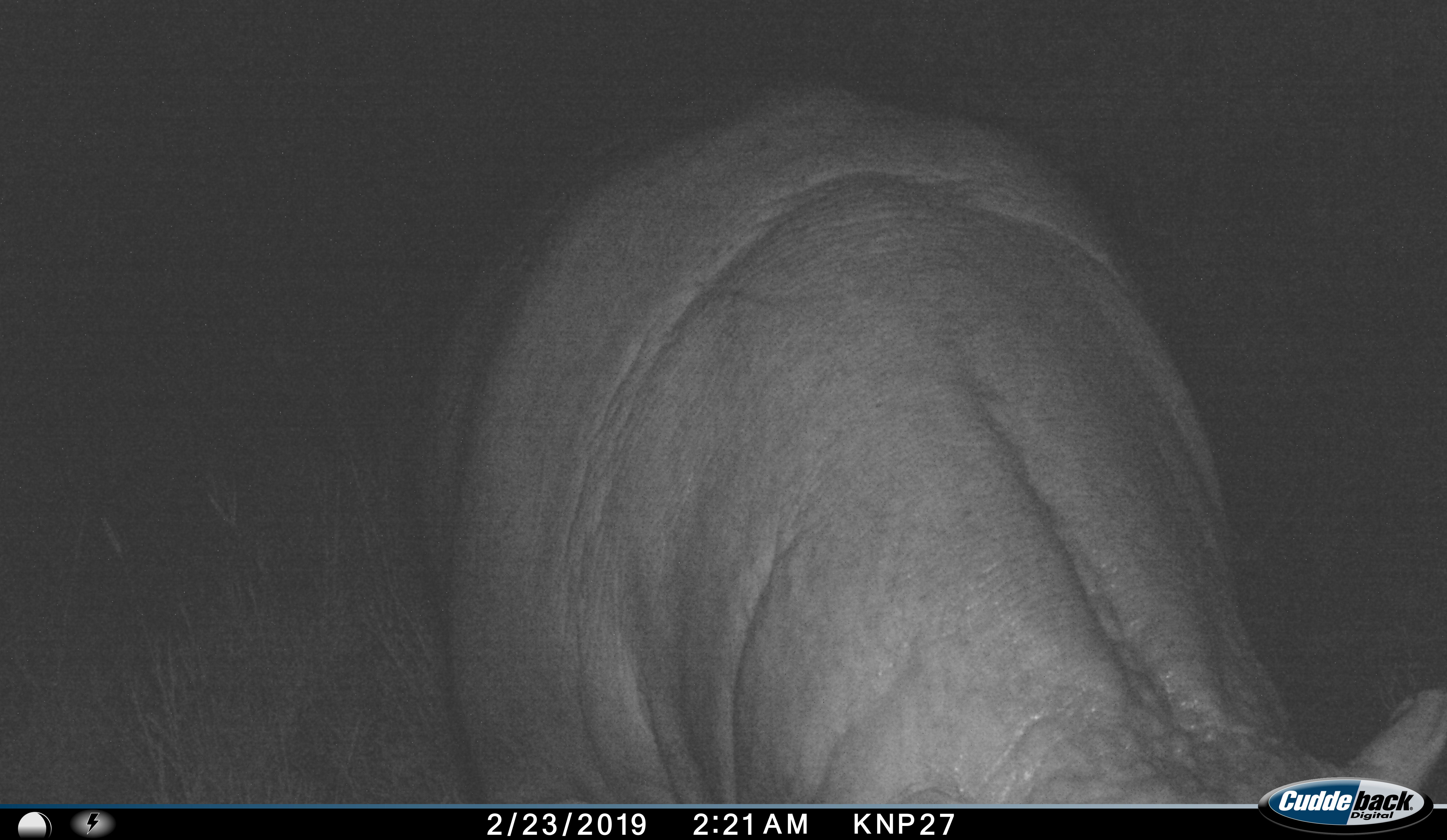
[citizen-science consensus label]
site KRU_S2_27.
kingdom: Animalia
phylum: Chordata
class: Mammalia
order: Artiodactyla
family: Hippopotamidae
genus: Hippopotamus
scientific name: Hippopotamus amphibius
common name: hippopotamus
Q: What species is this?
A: Hippopotamus (Hippopotamus amphibius).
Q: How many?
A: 1.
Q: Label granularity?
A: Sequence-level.